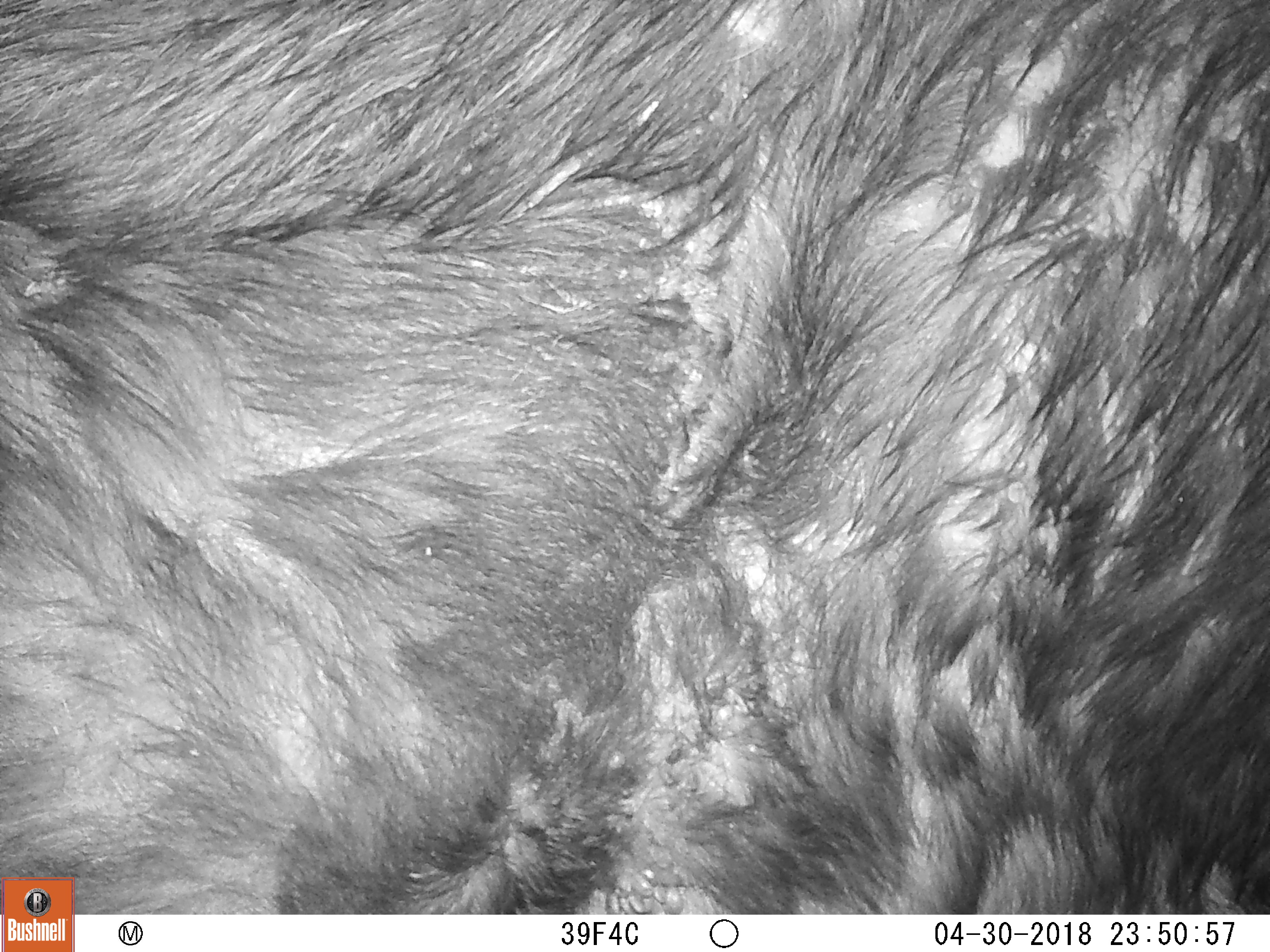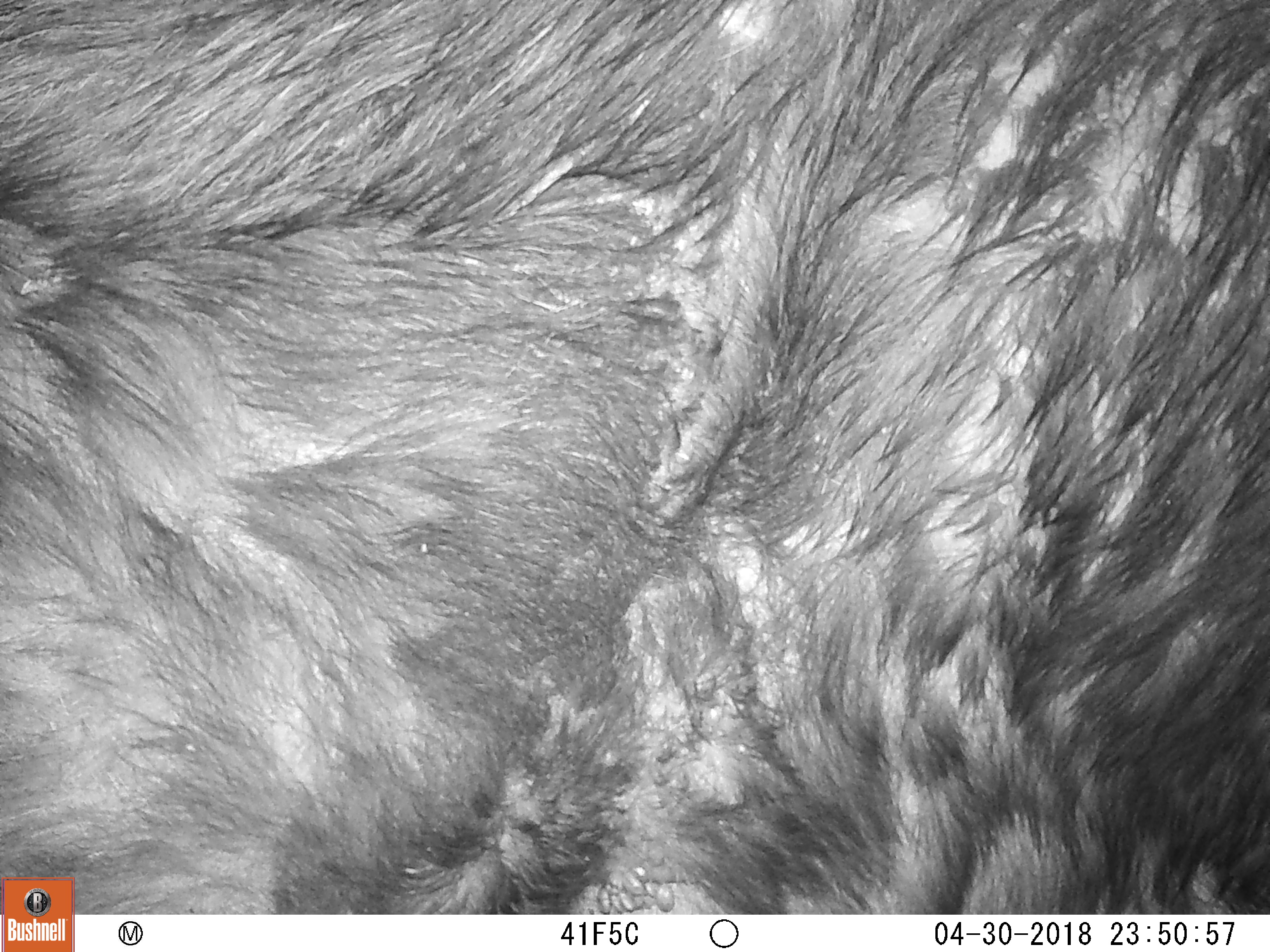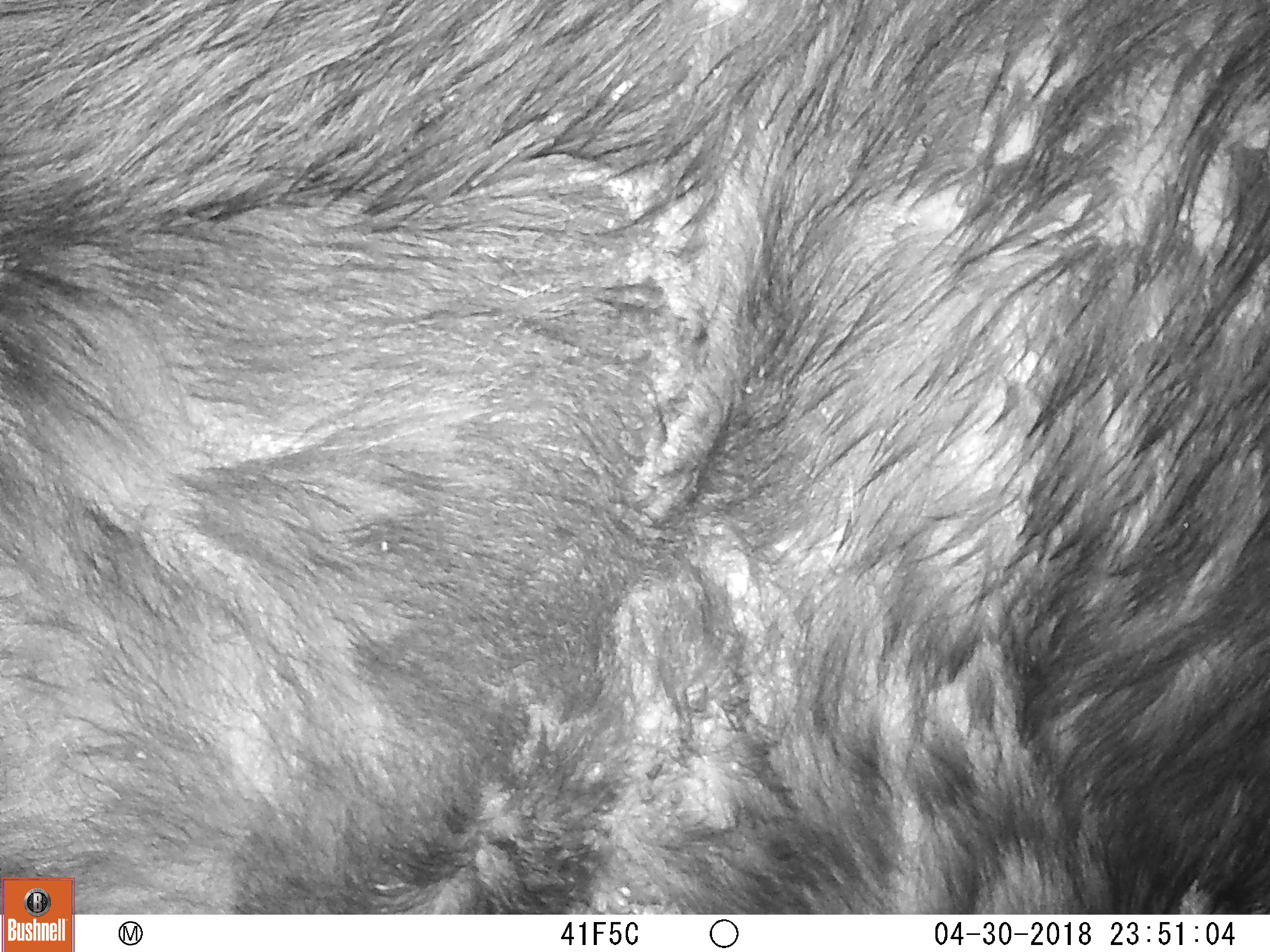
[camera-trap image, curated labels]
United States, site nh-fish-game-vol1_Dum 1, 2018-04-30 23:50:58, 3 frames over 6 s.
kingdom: Animalia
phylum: Chordata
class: Mammalia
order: Artiodactyla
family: Cervidae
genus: Alces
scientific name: Alces alces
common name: moose